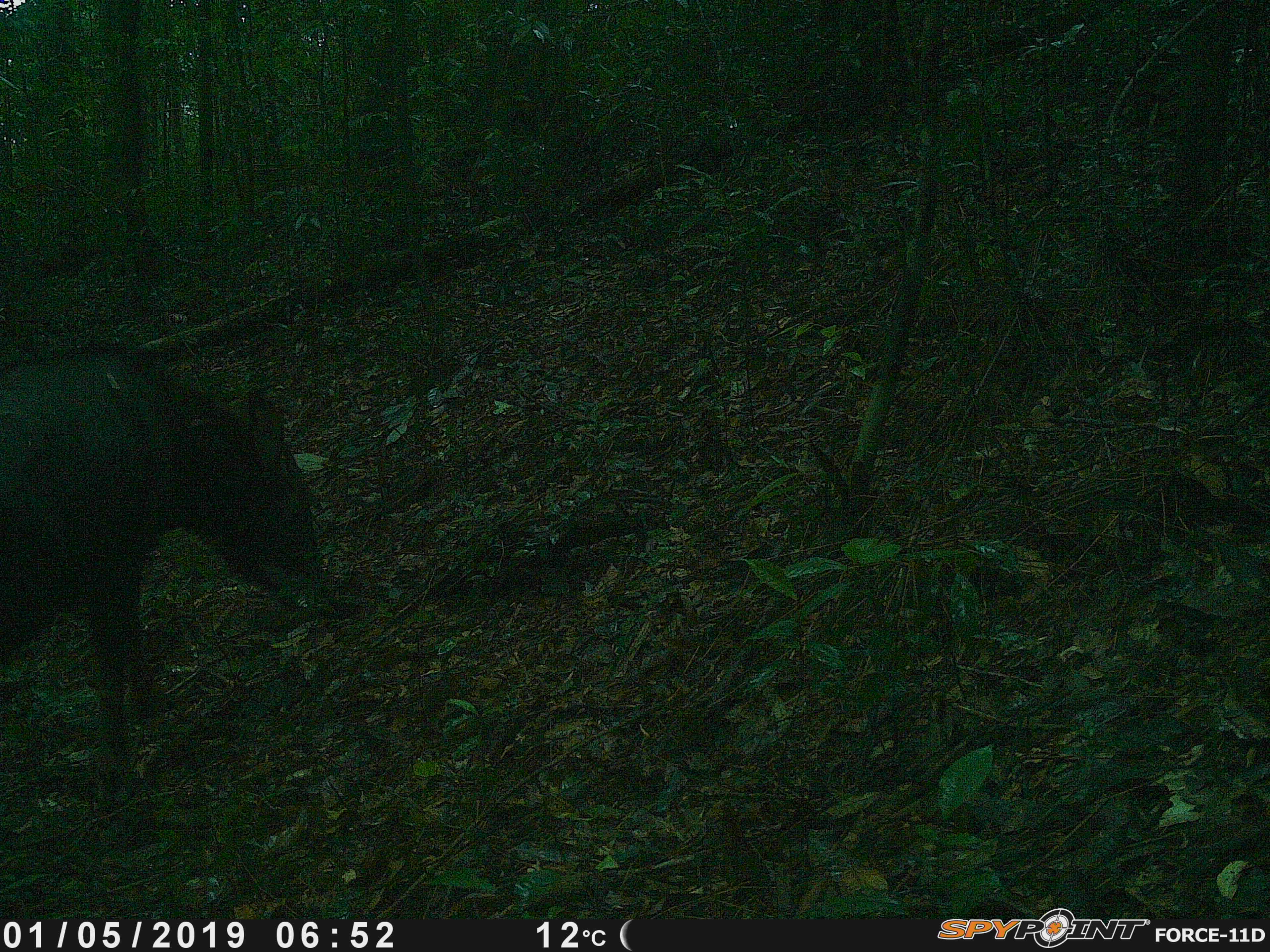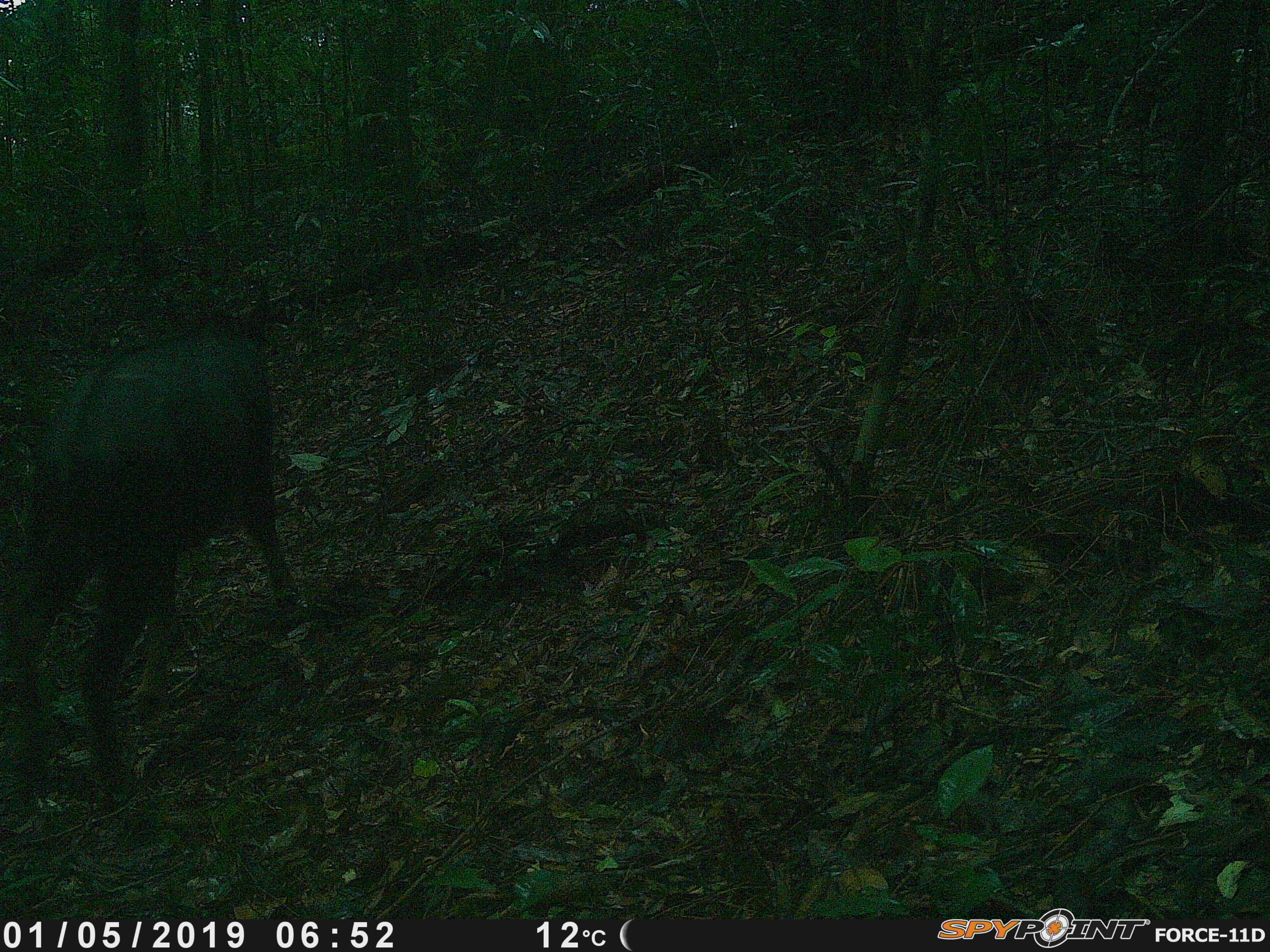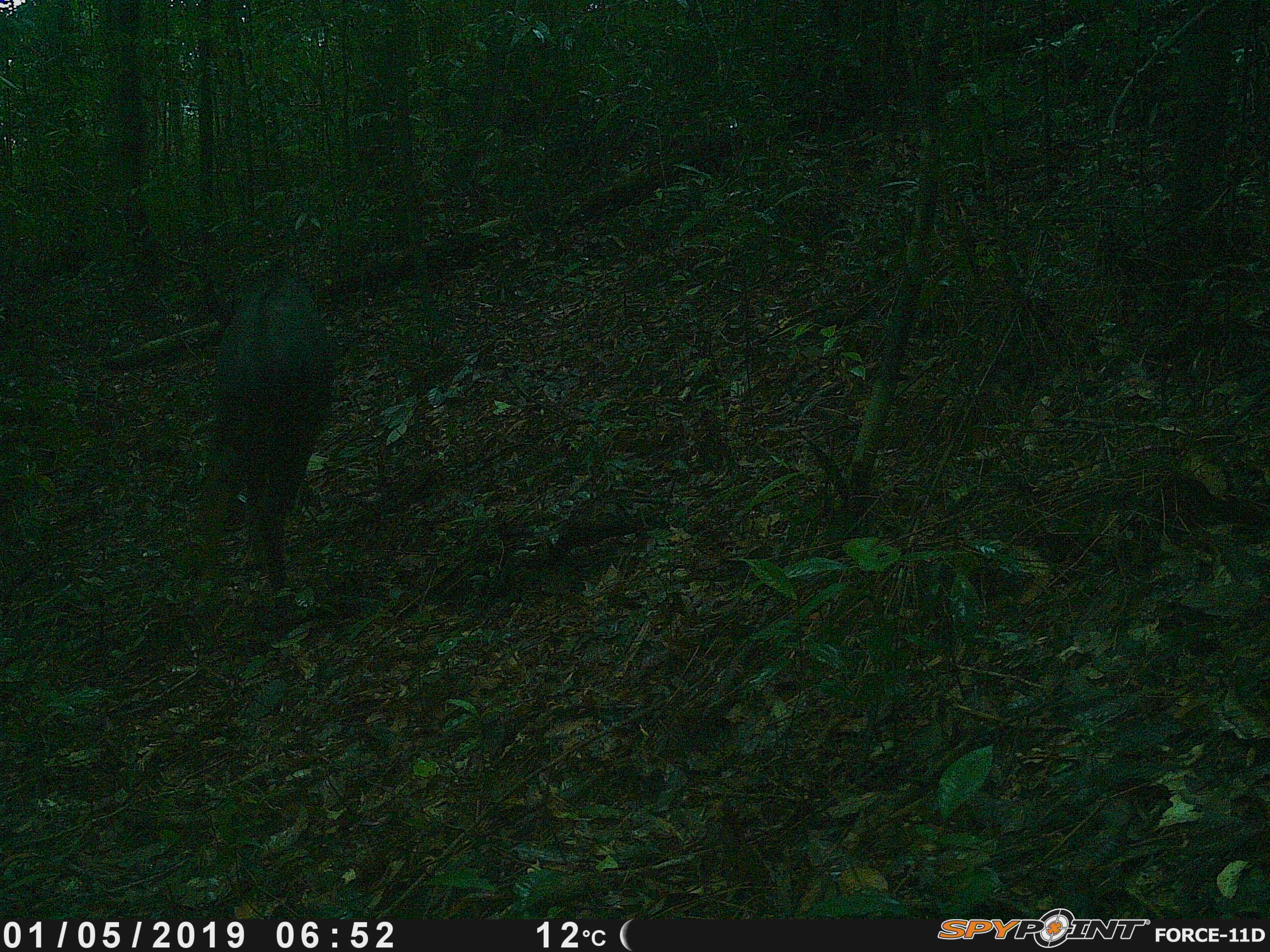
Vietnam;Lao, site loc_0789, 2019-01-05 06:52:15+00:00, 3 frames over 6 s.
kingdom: Animalia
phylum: Chordata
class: Mammalia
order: Artiodactyla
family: Bovidae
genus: Capricornis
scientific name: Capricornis sumatraensis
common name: chinese serow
Chinese serow (Capricornis sumatraensis). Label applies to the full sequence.